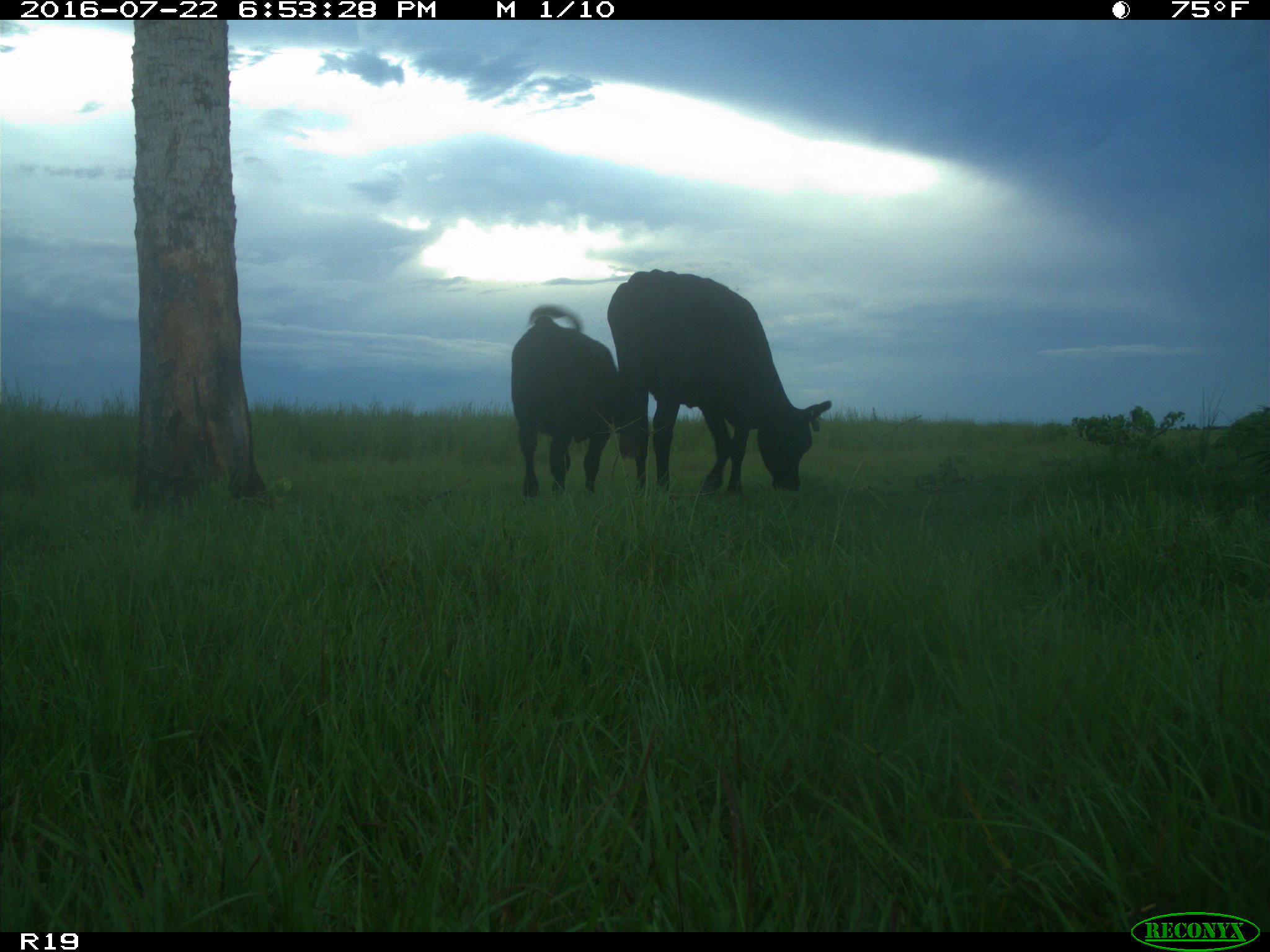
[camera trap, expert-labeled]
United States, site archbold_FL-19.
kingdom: Animalia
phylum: Chordata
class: Mammalia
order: Artiodactyla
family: Bovidae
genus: Bos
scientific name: Bos taurus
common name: domestic cow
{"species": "Bos taurus (domestic cow)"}